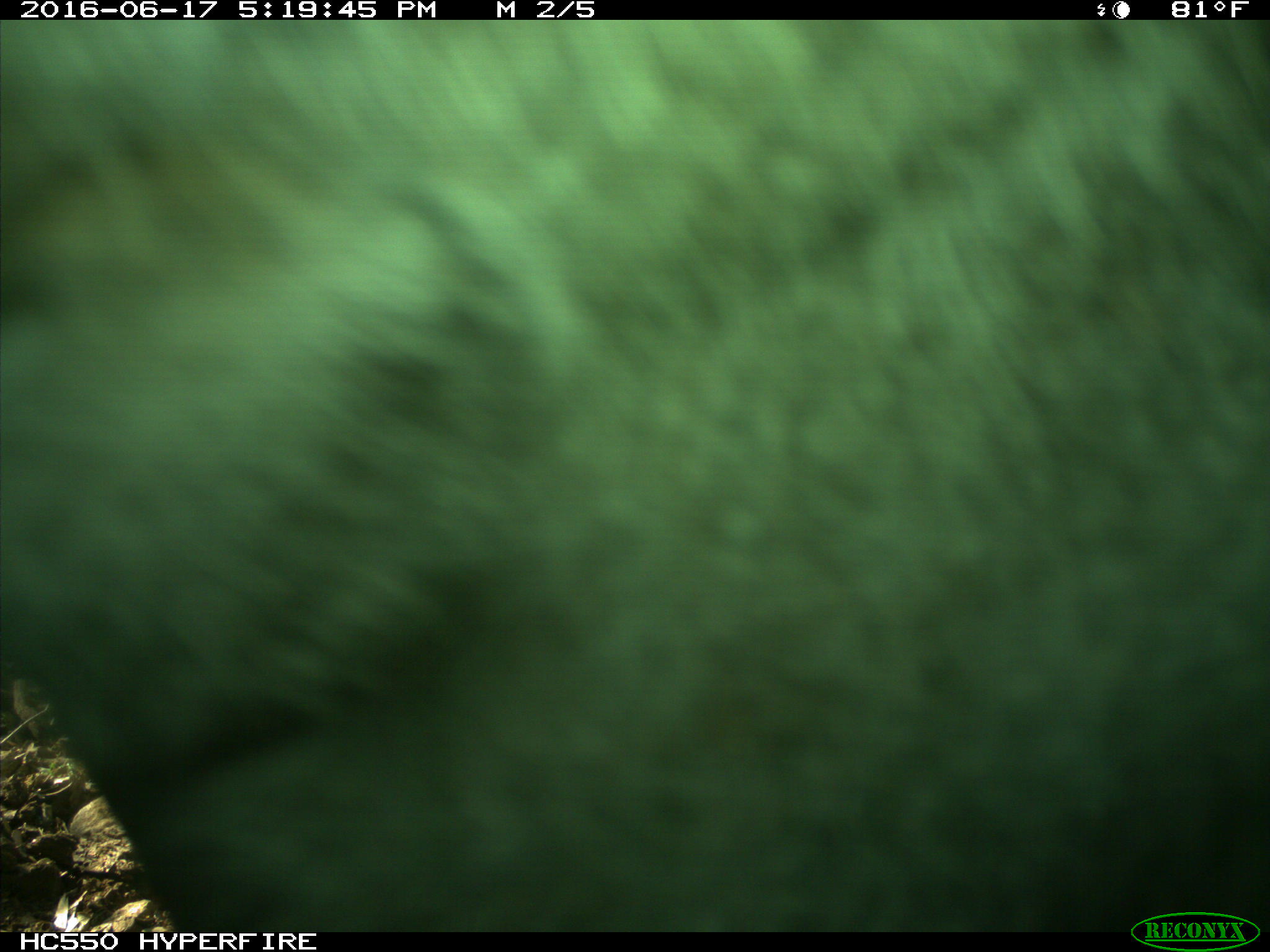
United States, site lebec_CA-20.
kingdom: Animalia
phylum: Chordata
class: Mammalia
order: Artiodactyla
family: Bovidae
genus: Bos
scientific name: Bos taurus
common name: domestic cow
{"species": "Bos taurus (domestic cow)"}